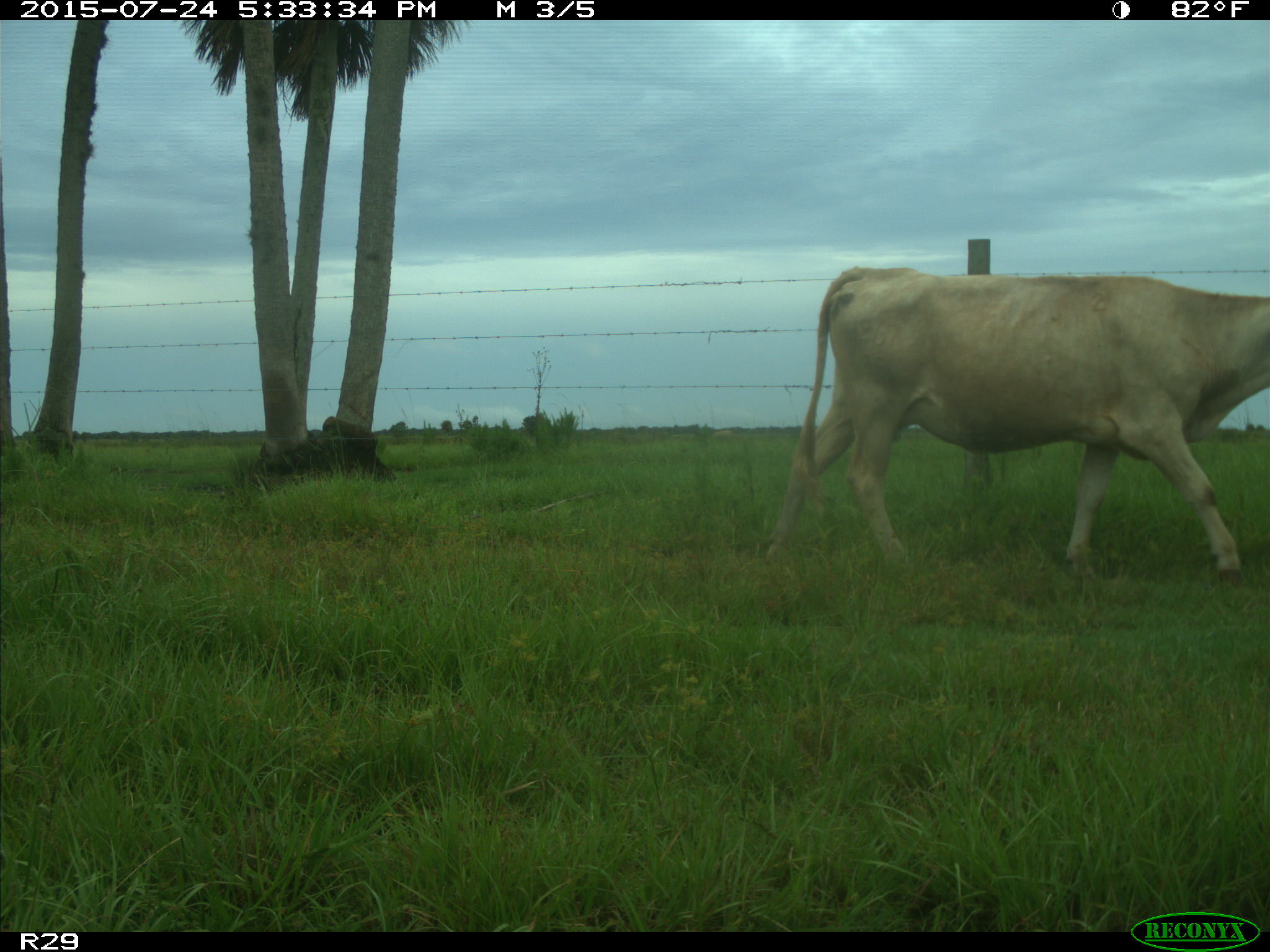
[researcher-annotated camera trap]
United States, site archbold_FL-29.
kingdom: Animalia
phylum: Chordata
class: Mammalia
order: Artiodactyla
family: Bovidae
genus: Bos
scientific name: Bos taurus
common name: domestic cow